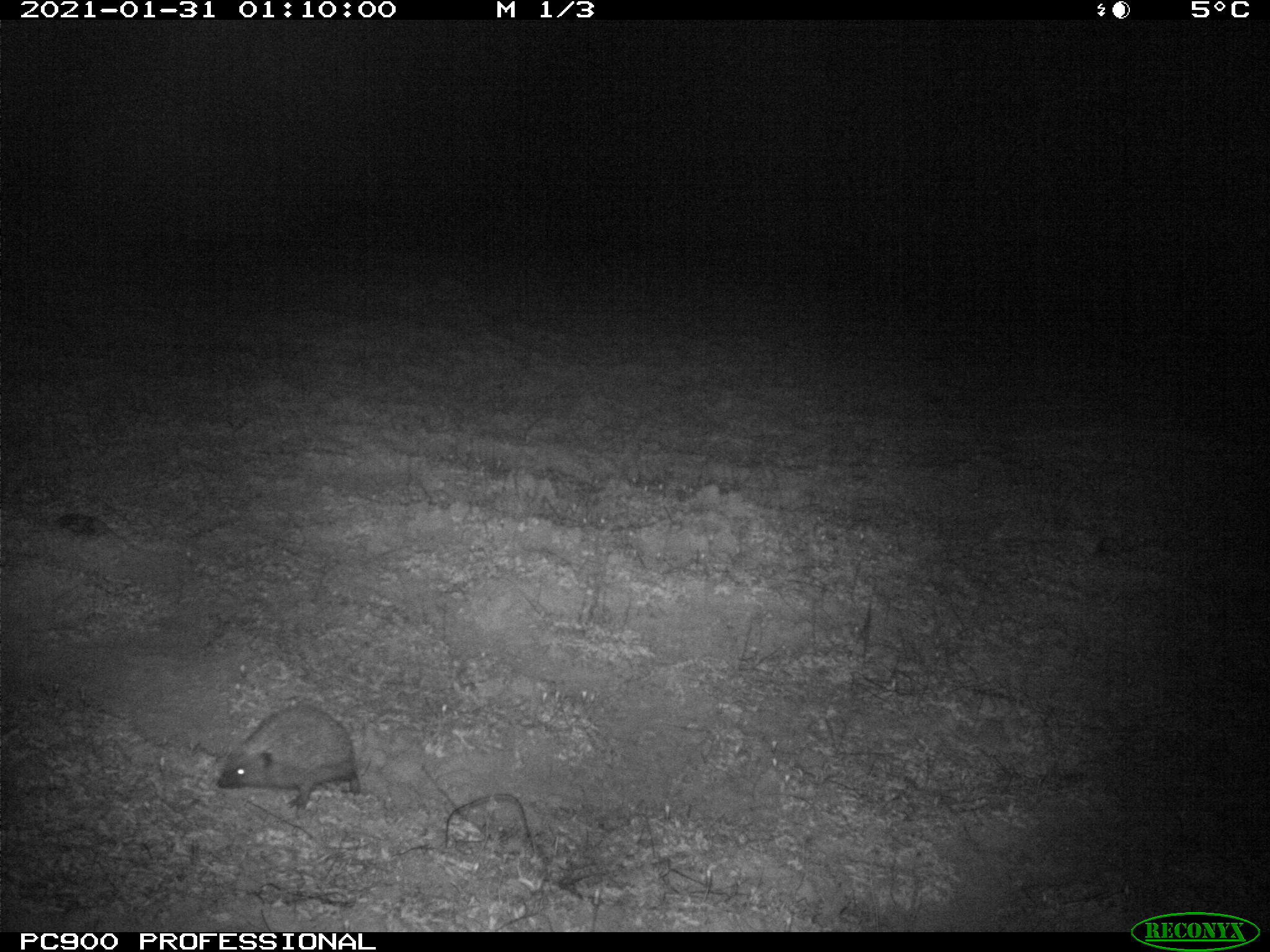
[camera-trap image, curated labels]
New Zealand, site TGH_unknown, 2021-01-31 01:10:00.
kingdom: Animalia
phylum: Chordata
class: Mammalia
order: Eulipotyphla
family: Erinaceidae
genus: Erinaceus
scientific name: Erinaceus europaeus europaeus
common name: european hedgehog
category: hedgehog